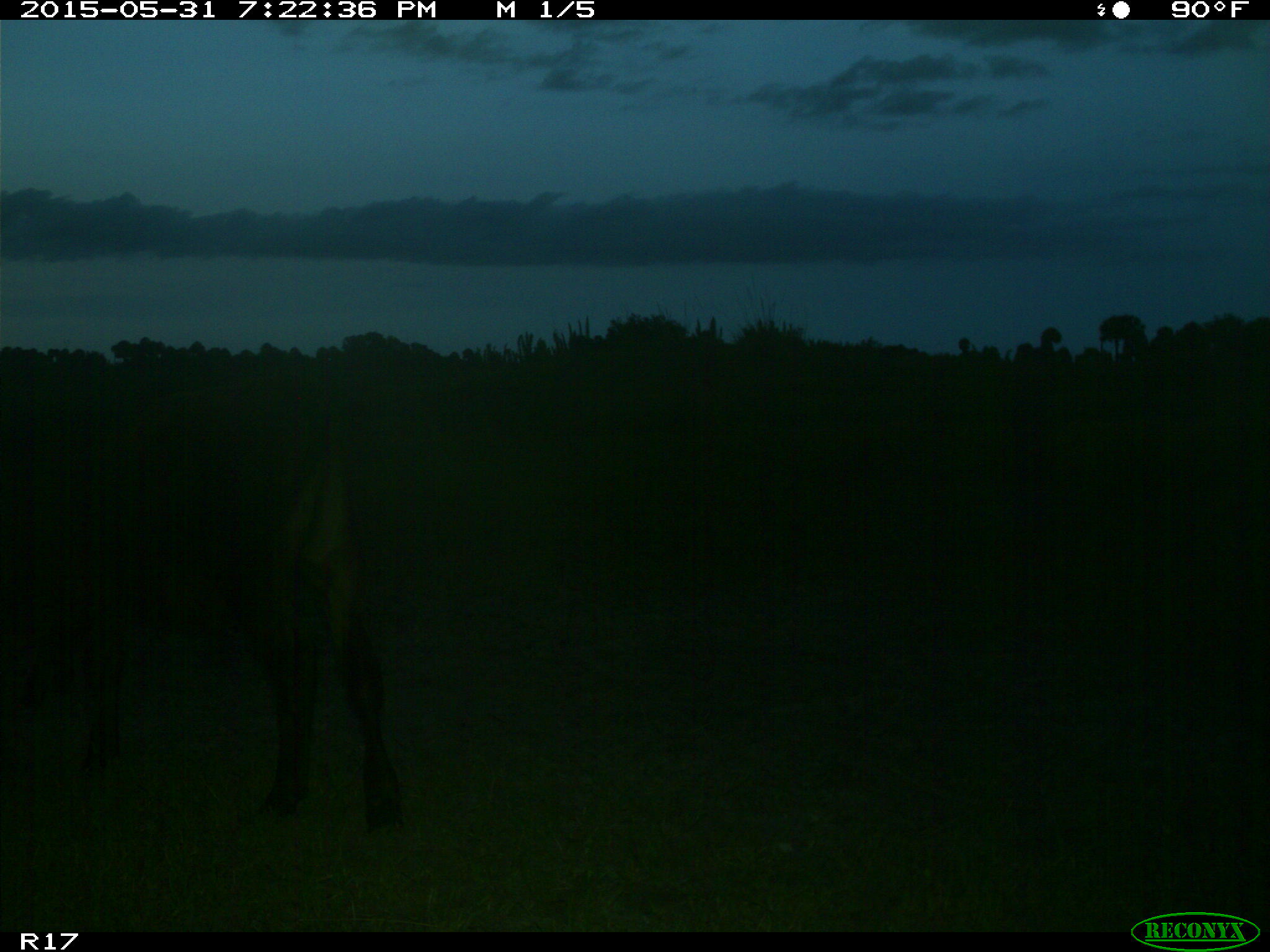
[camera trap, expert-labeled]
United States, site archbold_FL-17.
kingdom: Animalia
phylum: Chordata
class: Mammalia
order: Artiodactyla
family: Bovidae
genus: Bos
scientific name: Bos taurus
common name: domestic cow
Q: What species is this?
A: Bos taurus (domestic cow).